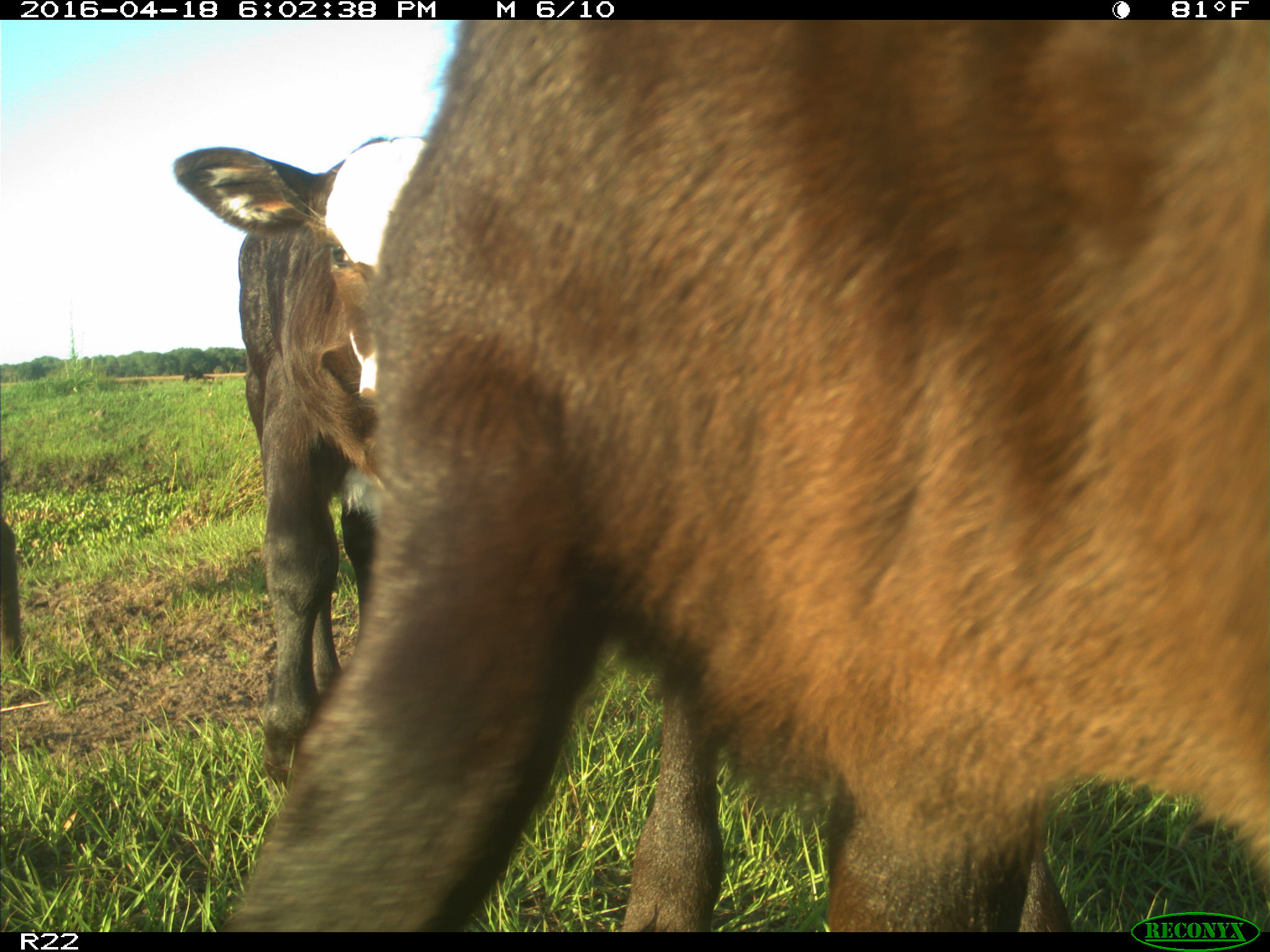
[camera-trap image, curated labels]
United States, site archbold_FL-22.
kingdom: Animalia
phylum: Chordata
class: Mammalia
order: Artiodactyla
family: Bovidae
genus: Bos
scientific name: Bos taurus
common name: domestic cow